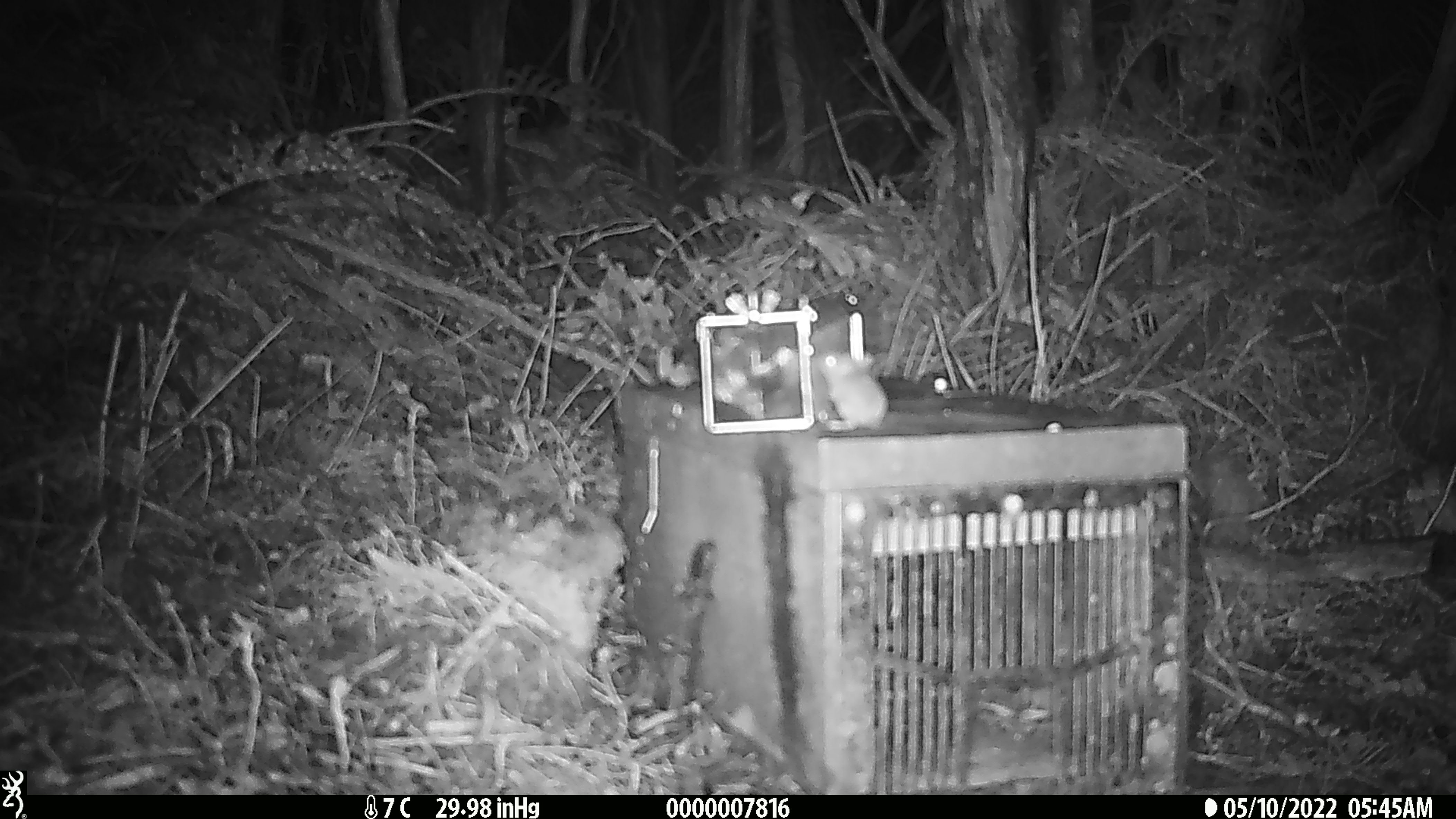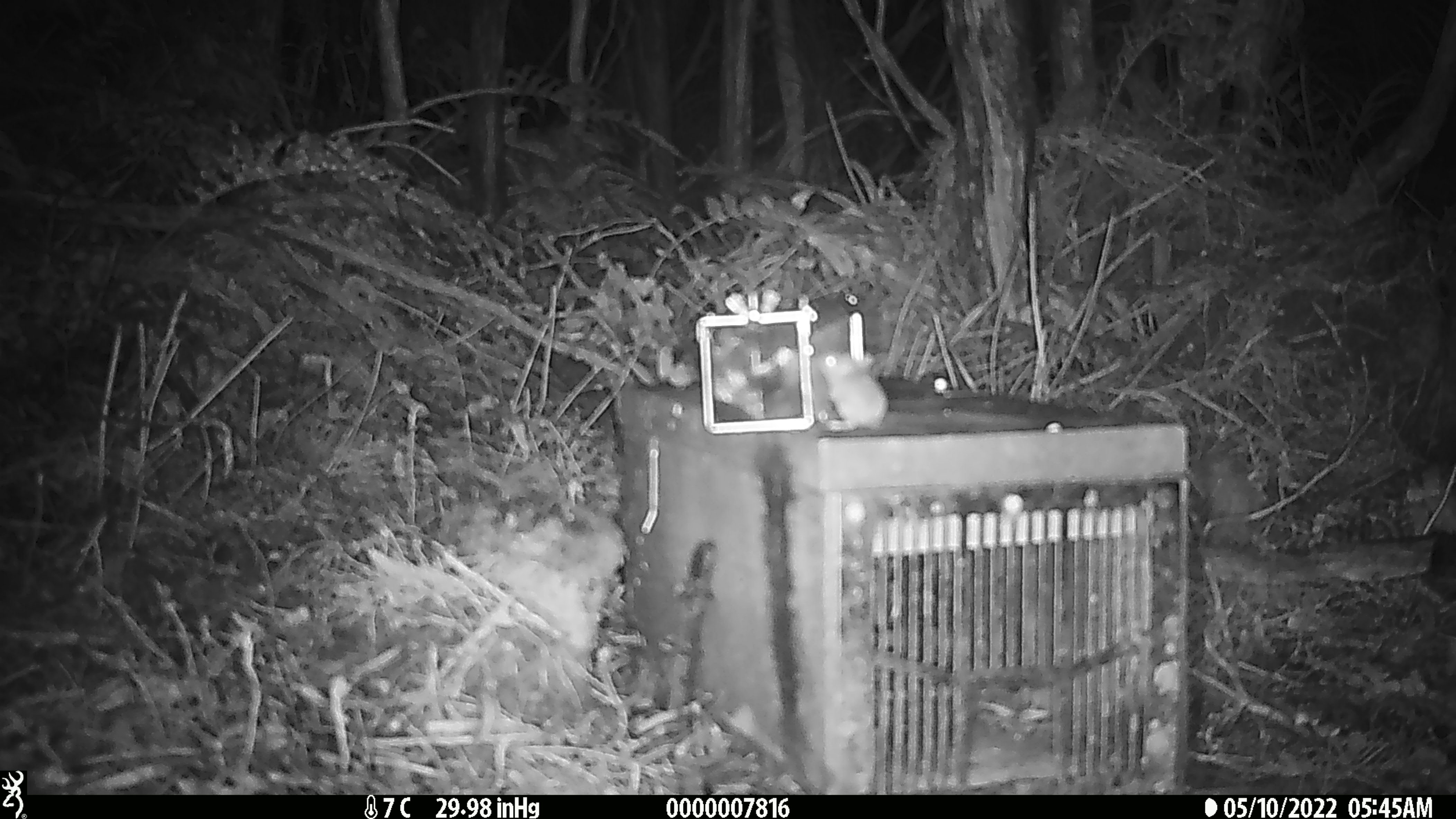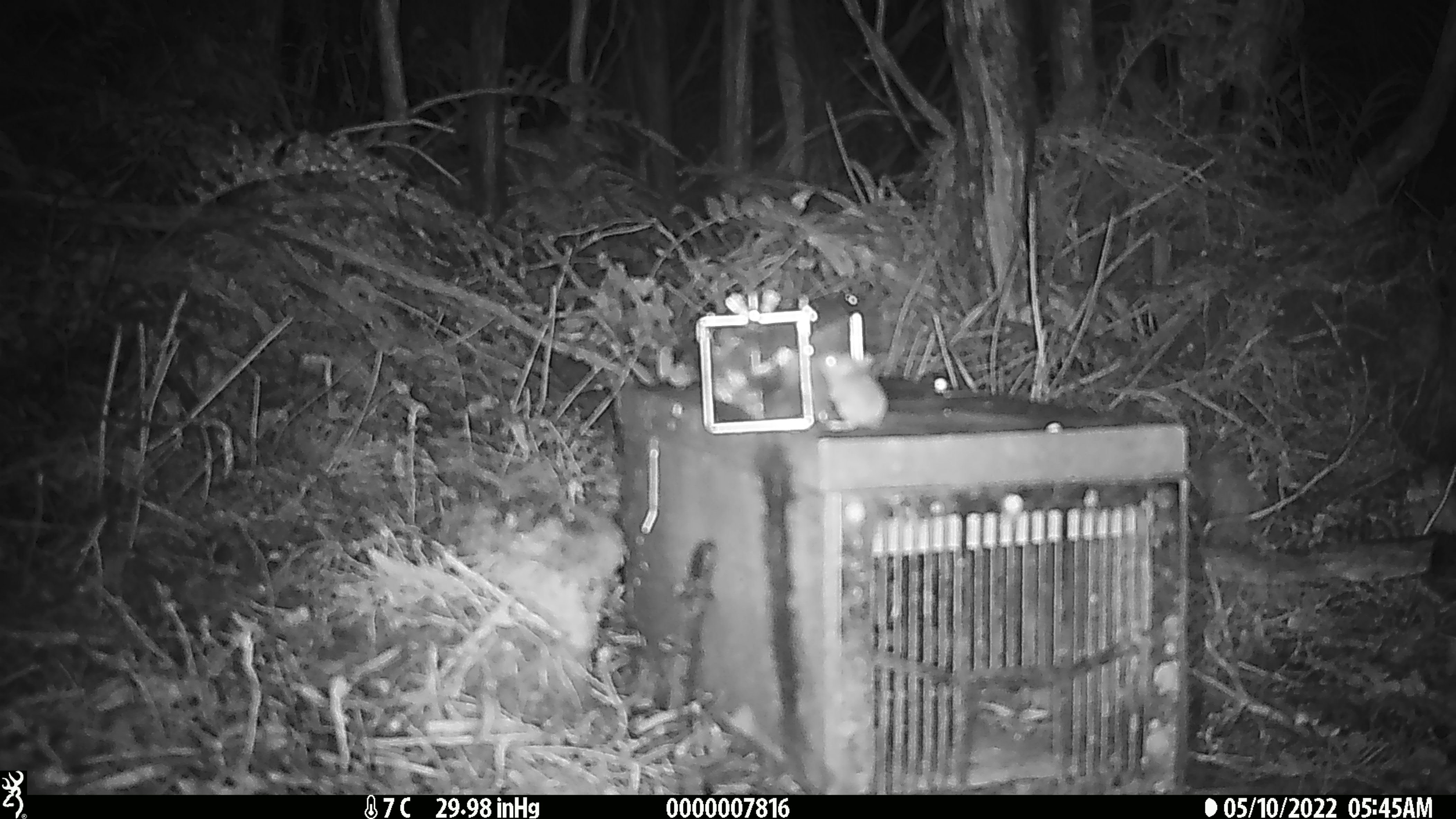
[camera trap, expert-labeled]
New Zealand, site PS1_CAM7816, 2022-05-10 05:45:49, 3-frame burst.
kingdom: Animalia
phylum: Chordata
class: Mammalia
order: Rodentia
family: Muridae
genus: Mus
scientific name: Mus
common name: mouse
Mouse (Mus).